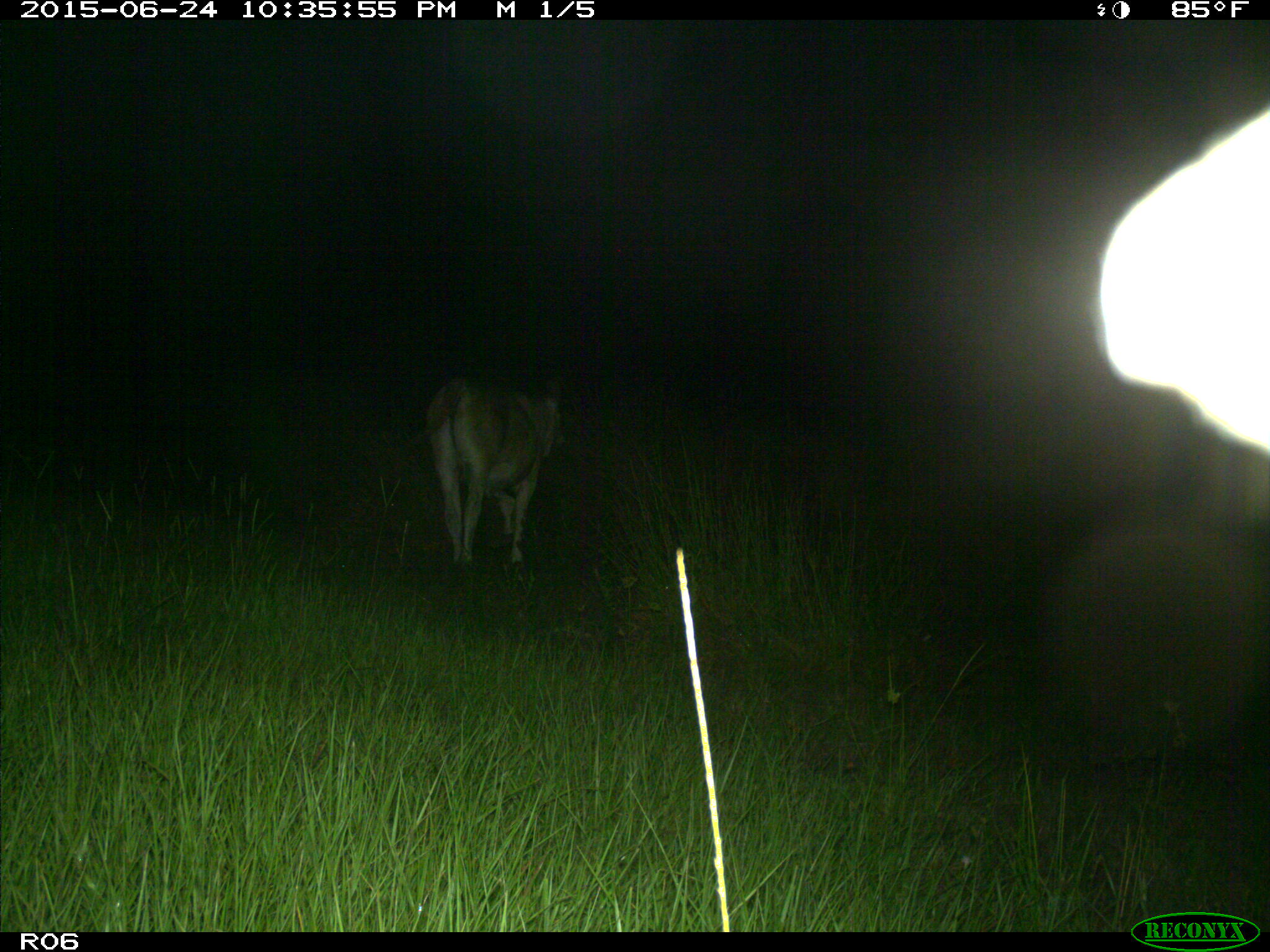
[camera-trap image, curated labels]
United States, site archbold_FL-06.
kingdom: Animalia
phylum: Chordata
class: Mammalia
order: Artiodactyla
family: Bovidae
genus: Bos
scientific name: Bos taurus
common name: domestic cow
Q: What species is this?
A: Bos taurus (domestic cow).